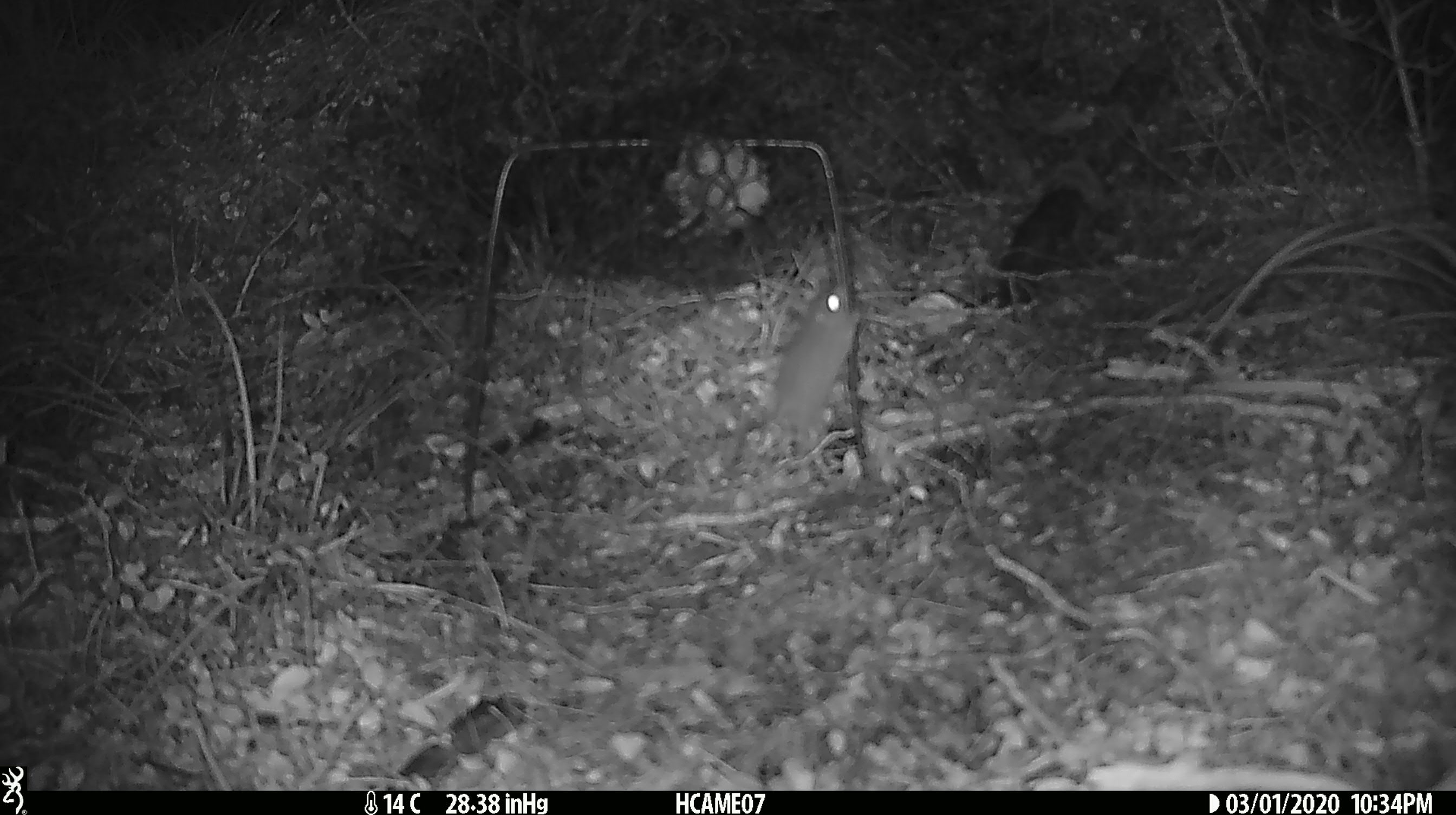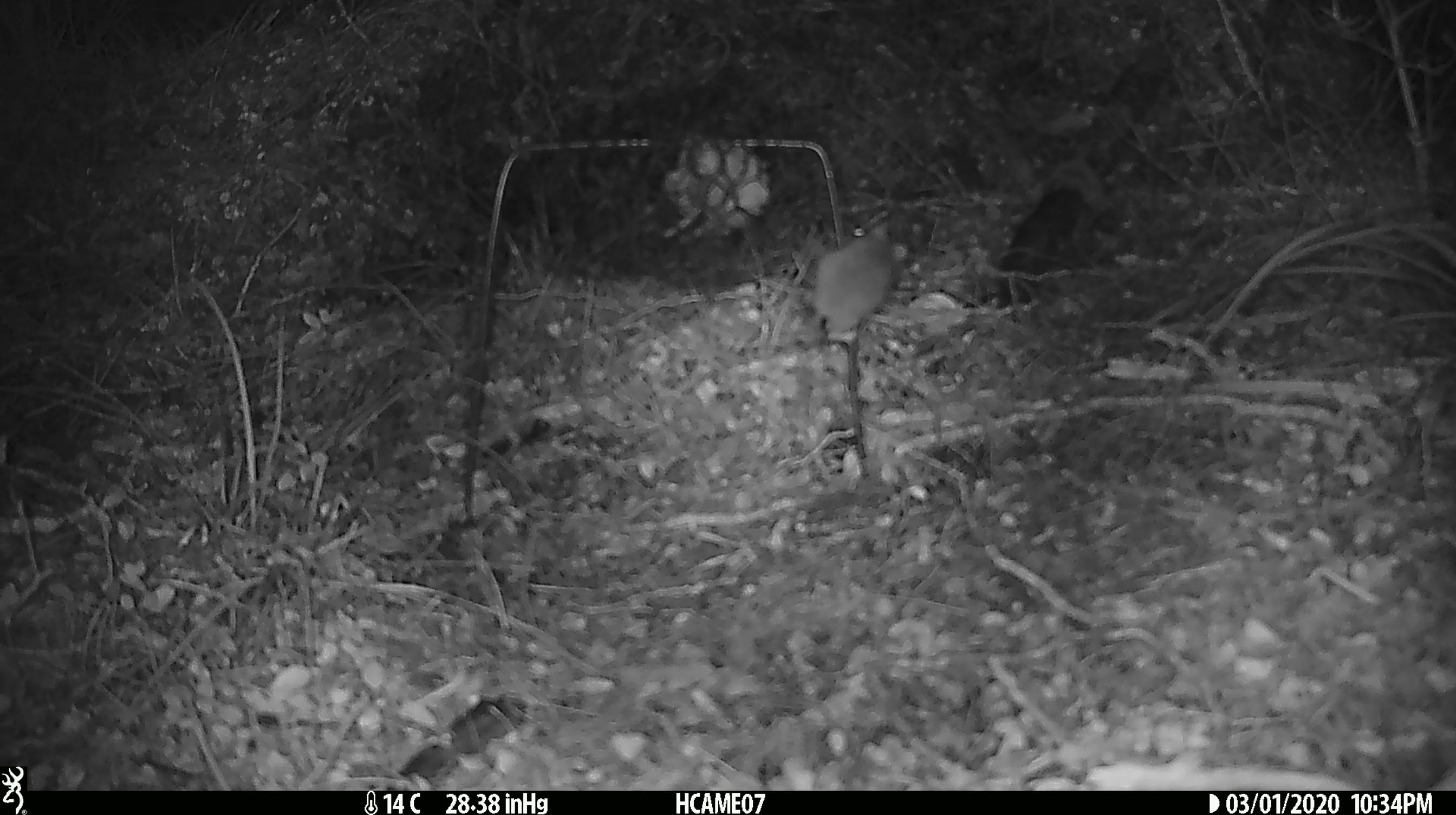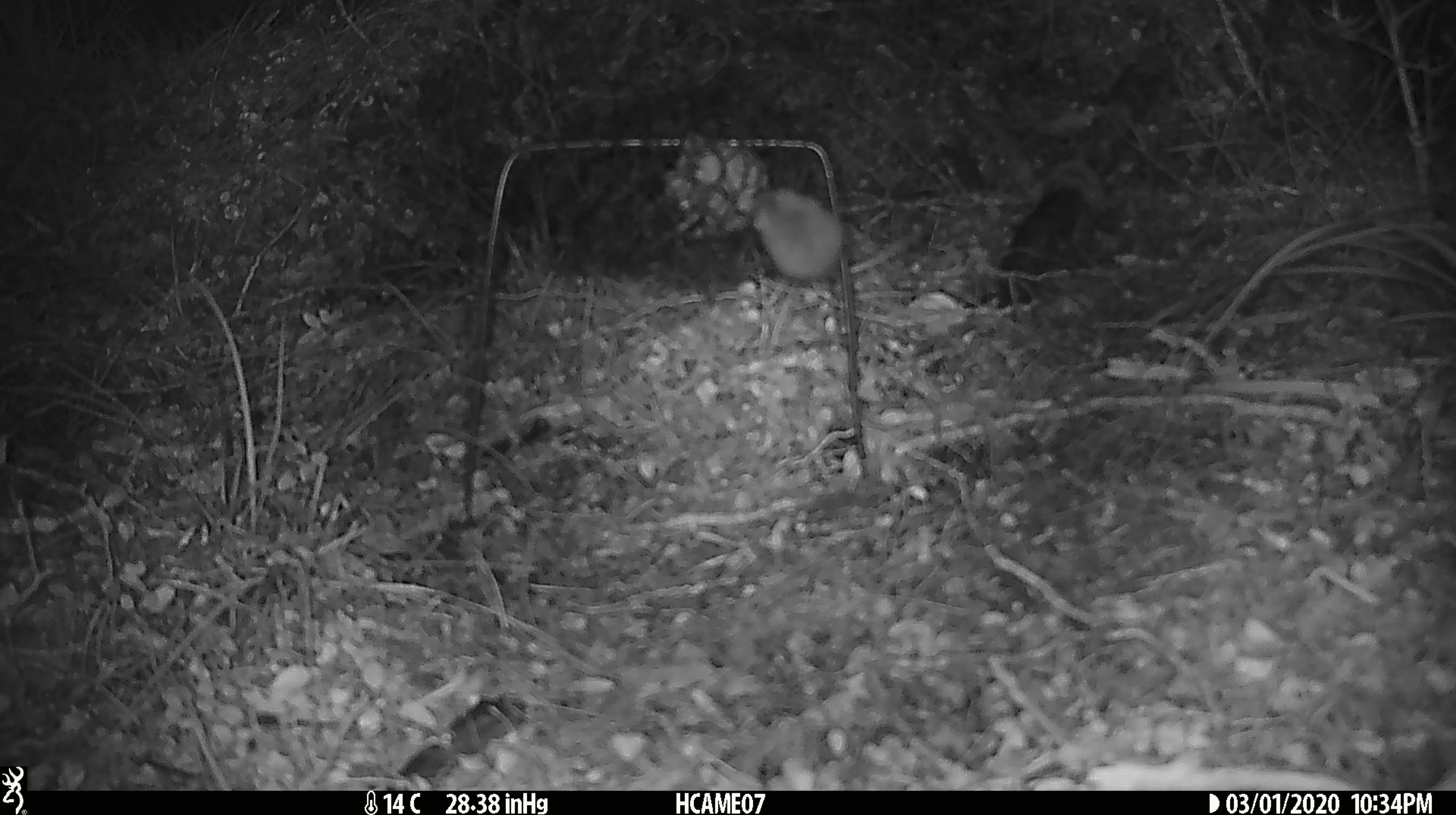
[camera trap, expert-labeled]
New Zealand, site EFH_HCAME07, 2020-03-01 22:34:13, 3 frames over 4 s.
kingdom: Animalia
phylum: Chordata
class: Mammalia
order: Rodentia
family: Muridae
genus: Mus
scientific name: Mus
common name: mouse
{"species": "mouse (Mus)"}